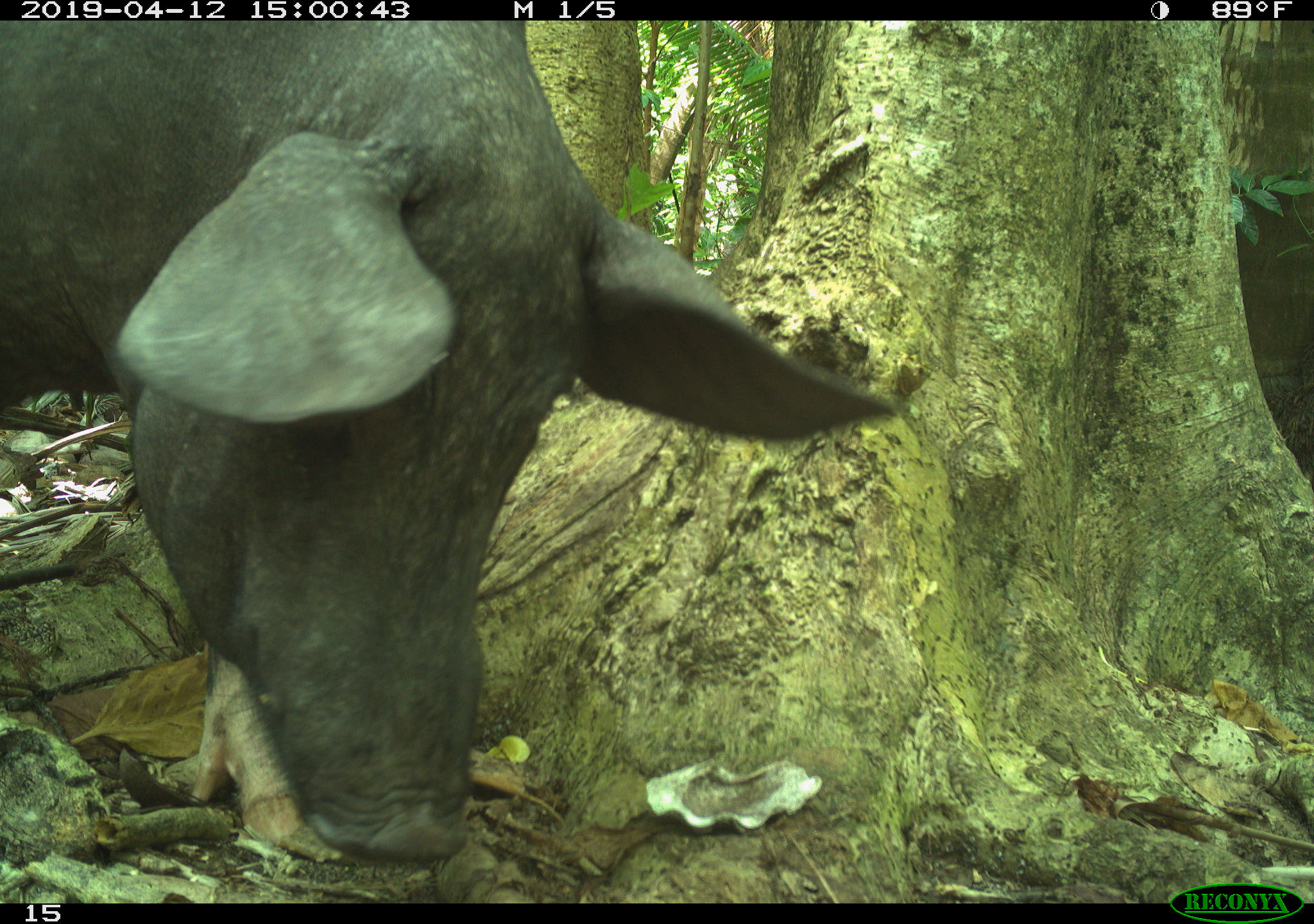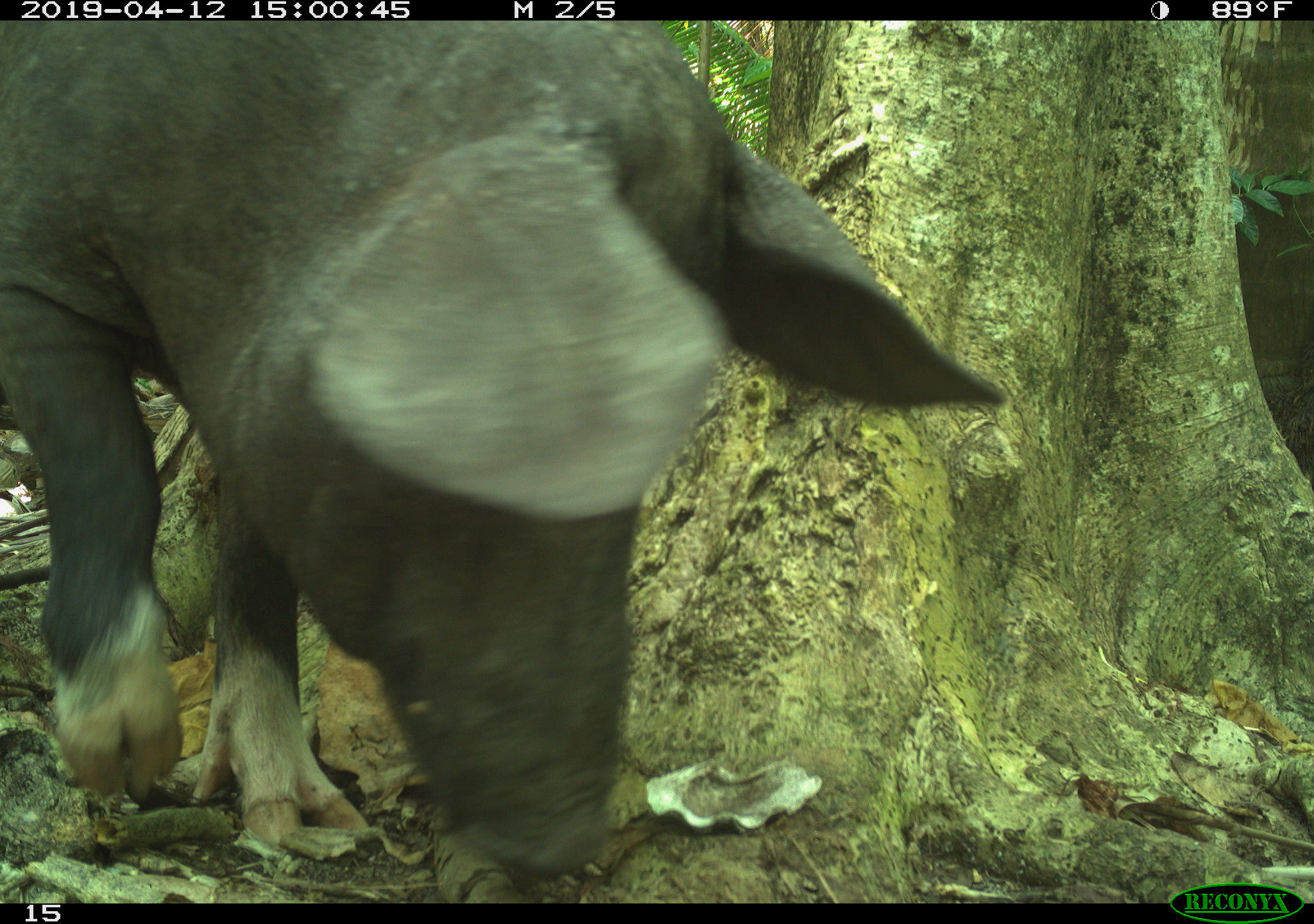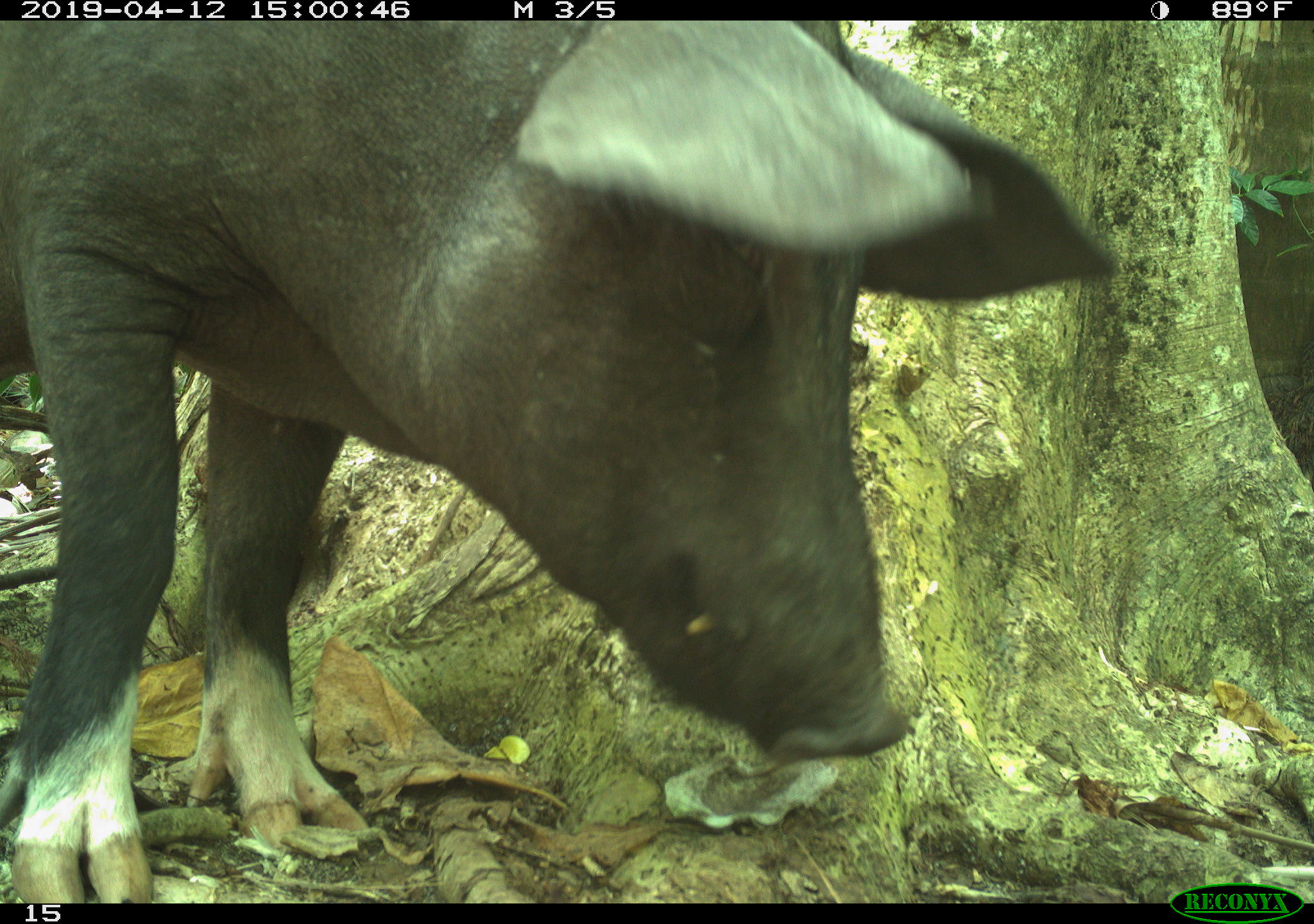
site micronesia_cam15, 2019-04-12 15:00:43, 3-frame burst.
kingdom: Animalia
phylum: Chordata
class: Mammalia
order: Artiodactyla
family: Suidae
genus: Sus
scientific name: Sus scrofa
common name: pig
Pig (Sus scrofa).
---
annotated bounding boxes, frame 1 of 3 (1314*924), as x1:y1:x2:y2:
pig: 17:20:895:877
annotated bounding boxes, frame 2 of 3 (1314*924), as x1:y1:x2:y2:
pig: 14:21:980:900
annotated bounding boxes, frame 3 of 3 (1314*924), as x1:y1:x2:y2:
pig: 0:22:1118:872